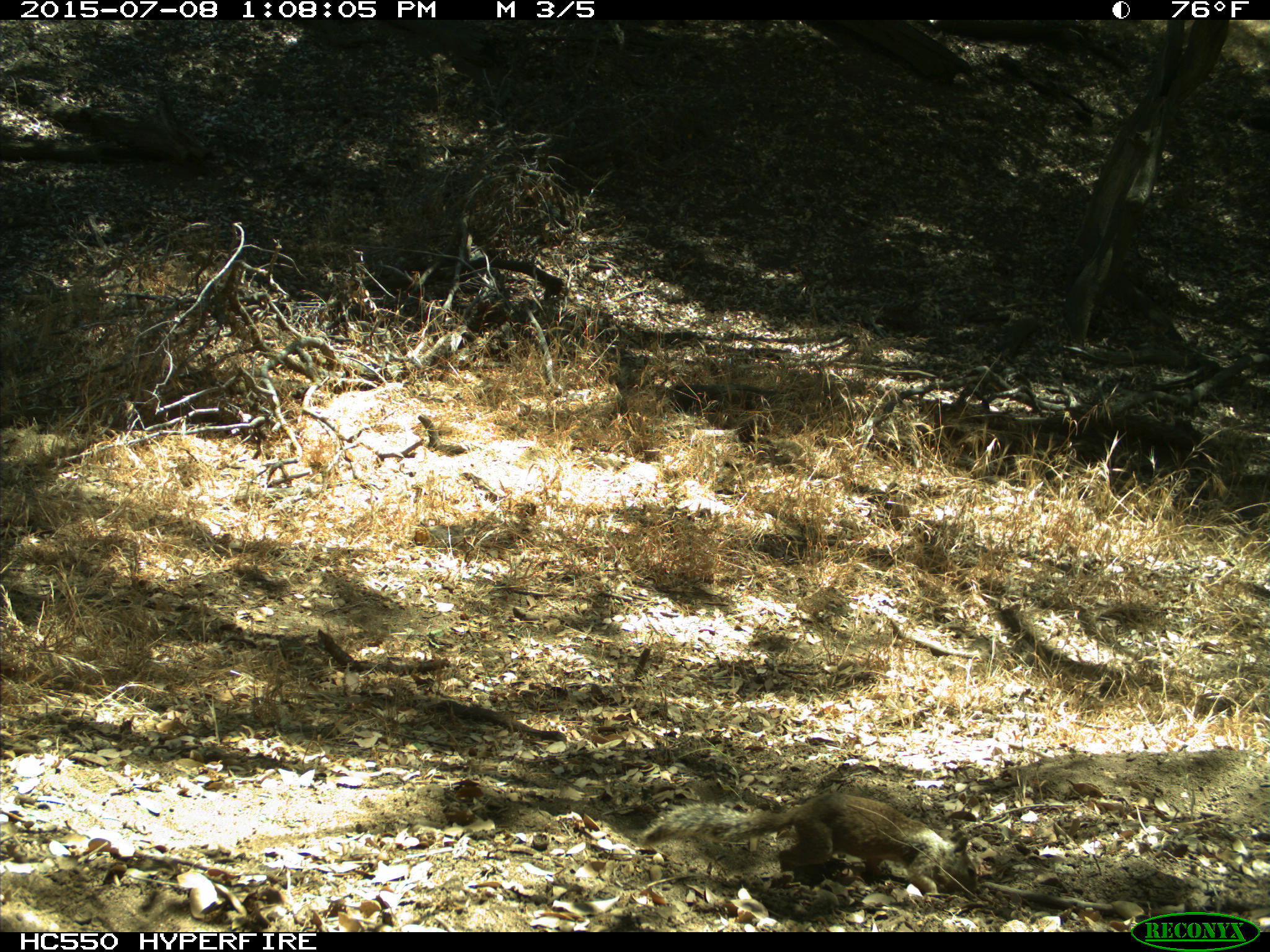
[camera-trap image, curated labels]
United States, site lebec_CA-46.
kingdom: Animalia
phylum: Chordata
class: Mammalia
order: Rodentia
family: Sciuridae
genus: Otospermophilus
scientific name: Otospermophilus beecheyi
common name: california ground squirrel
Otospermophilus beecheyi (california ground squirrel).